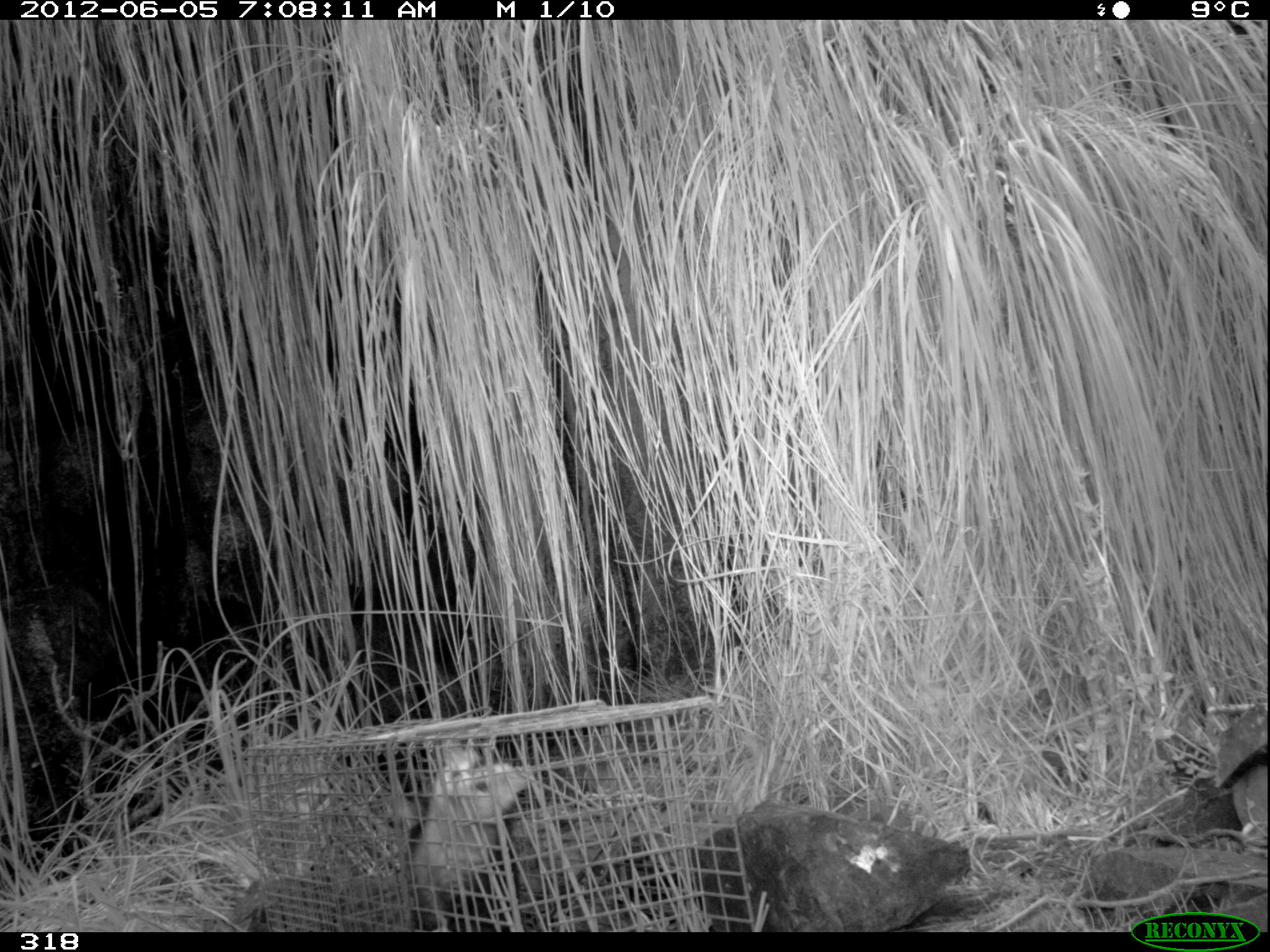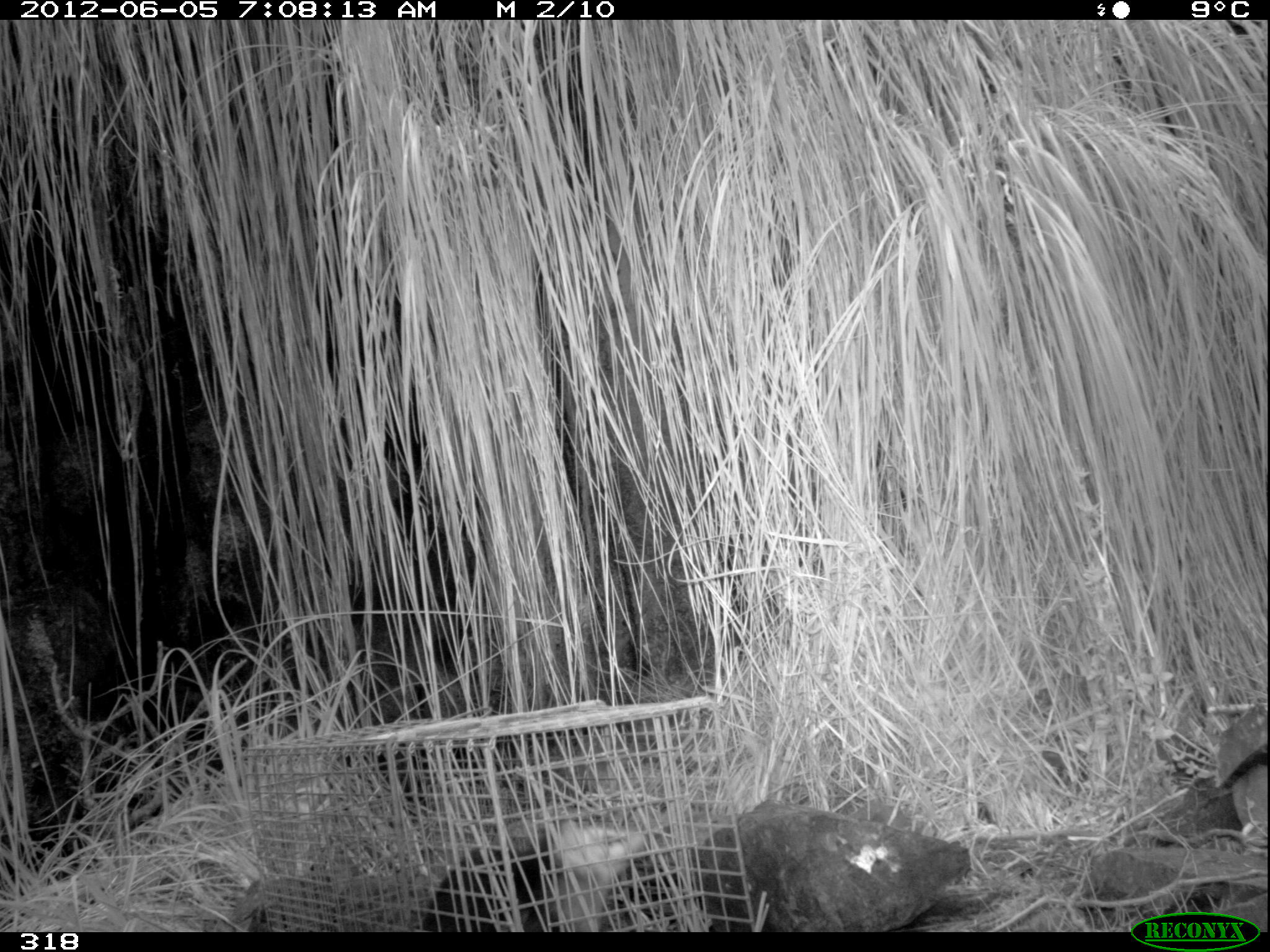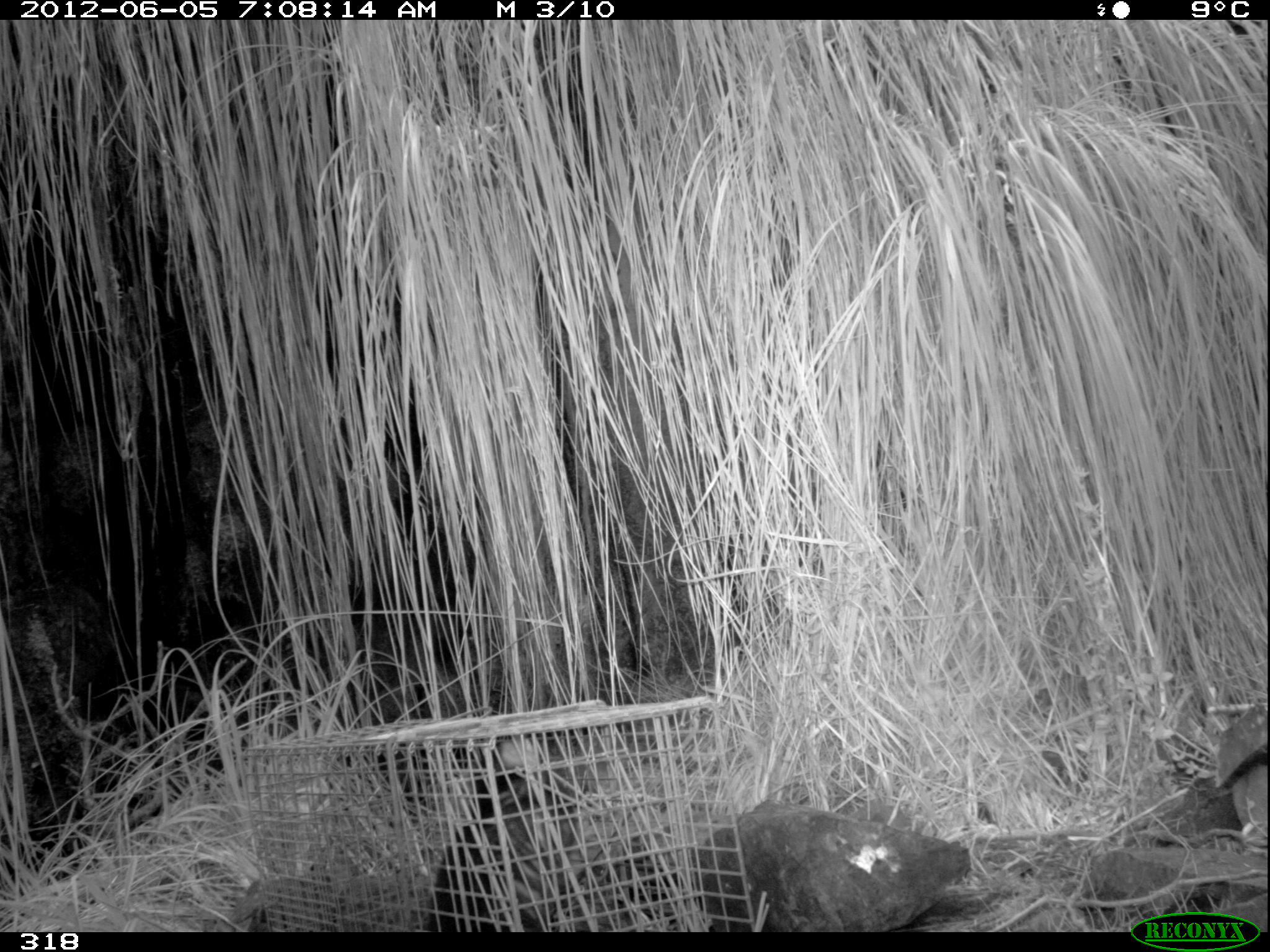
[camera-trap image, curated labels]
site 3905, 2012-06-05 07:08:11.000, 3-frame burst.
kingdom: Animalia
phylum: Chordata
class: Mammalia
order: Didelphimorphia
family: Didelphidae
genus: Didelphis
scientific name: Didelphis pernigra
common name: andean white-eared opossum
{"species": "Didelphis pernigra (andean white-eared opossum)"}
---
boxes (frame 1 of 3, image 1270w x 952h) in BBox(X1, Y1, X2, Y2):
didelphis pernigra: BBox(406, 740, 532, 932)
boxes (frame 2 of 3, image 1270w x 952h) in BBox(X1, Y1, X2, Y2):
didelphis pernigra: BBox(419, 822, 640, 932)